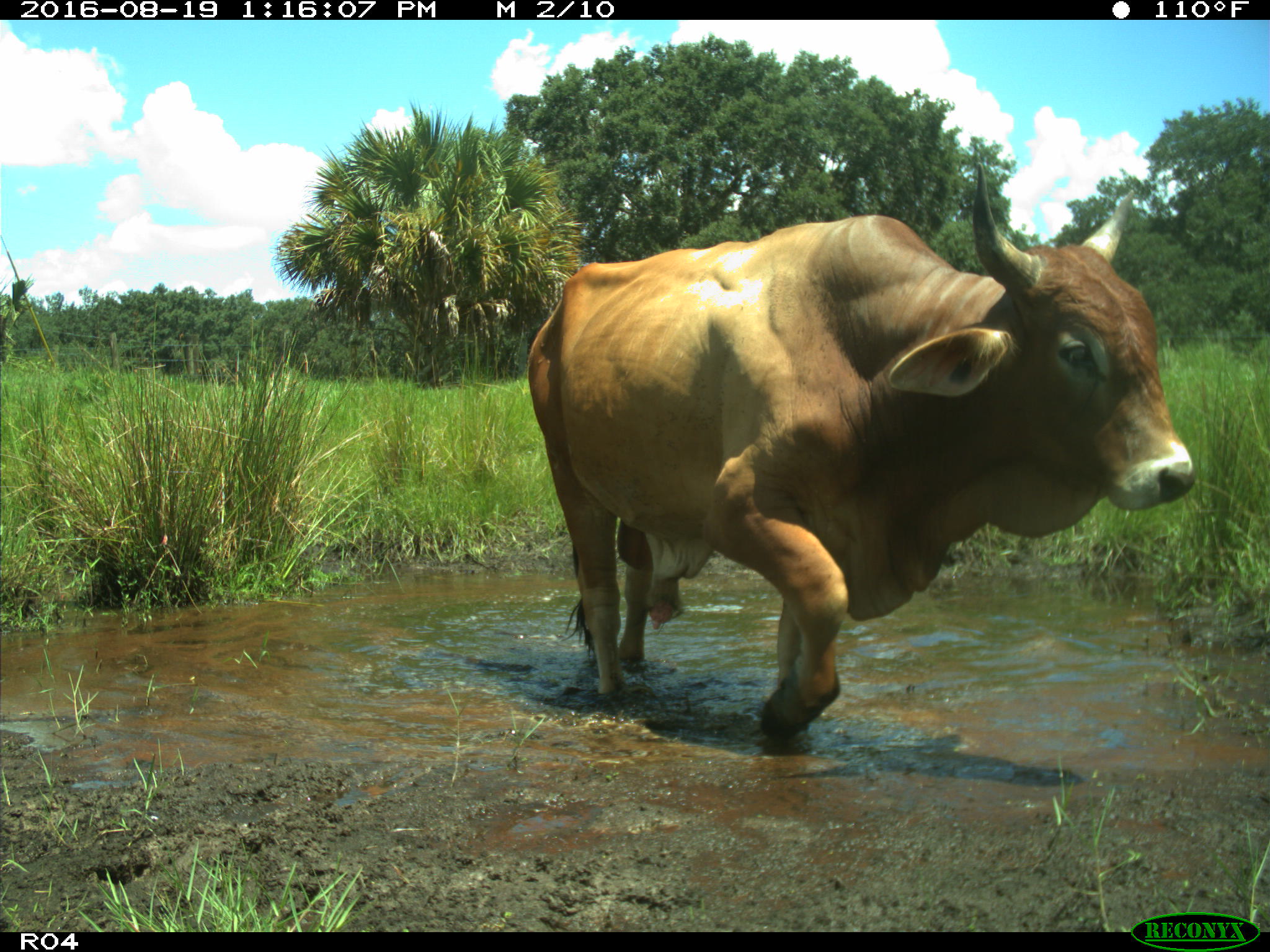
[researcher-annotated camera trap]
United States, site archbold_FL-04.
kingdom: Animalia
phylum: Chordata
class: Mammalia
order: Artiodactyla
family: Bovidae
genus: Bos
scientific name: Bos taurus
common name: domestic cow